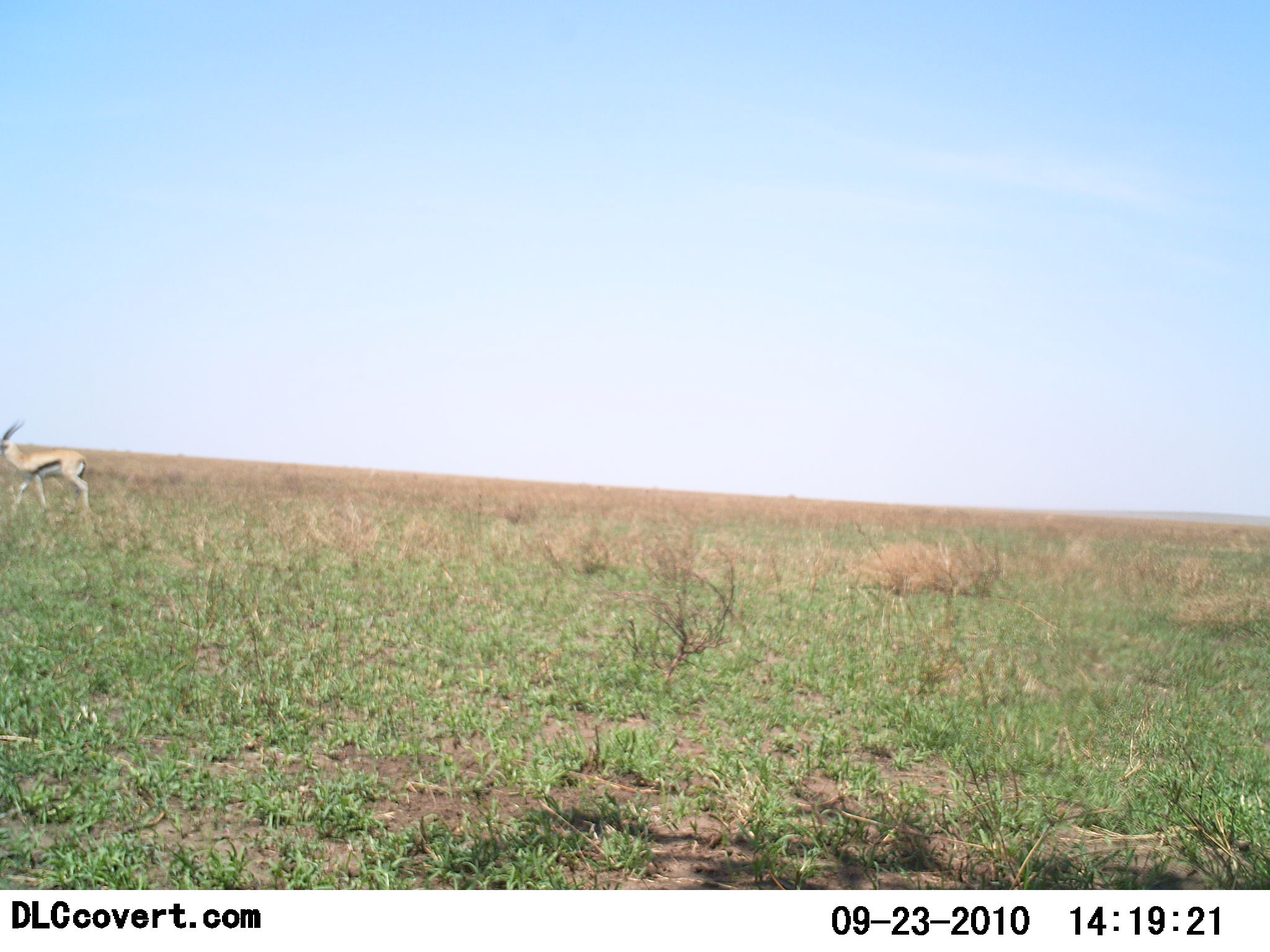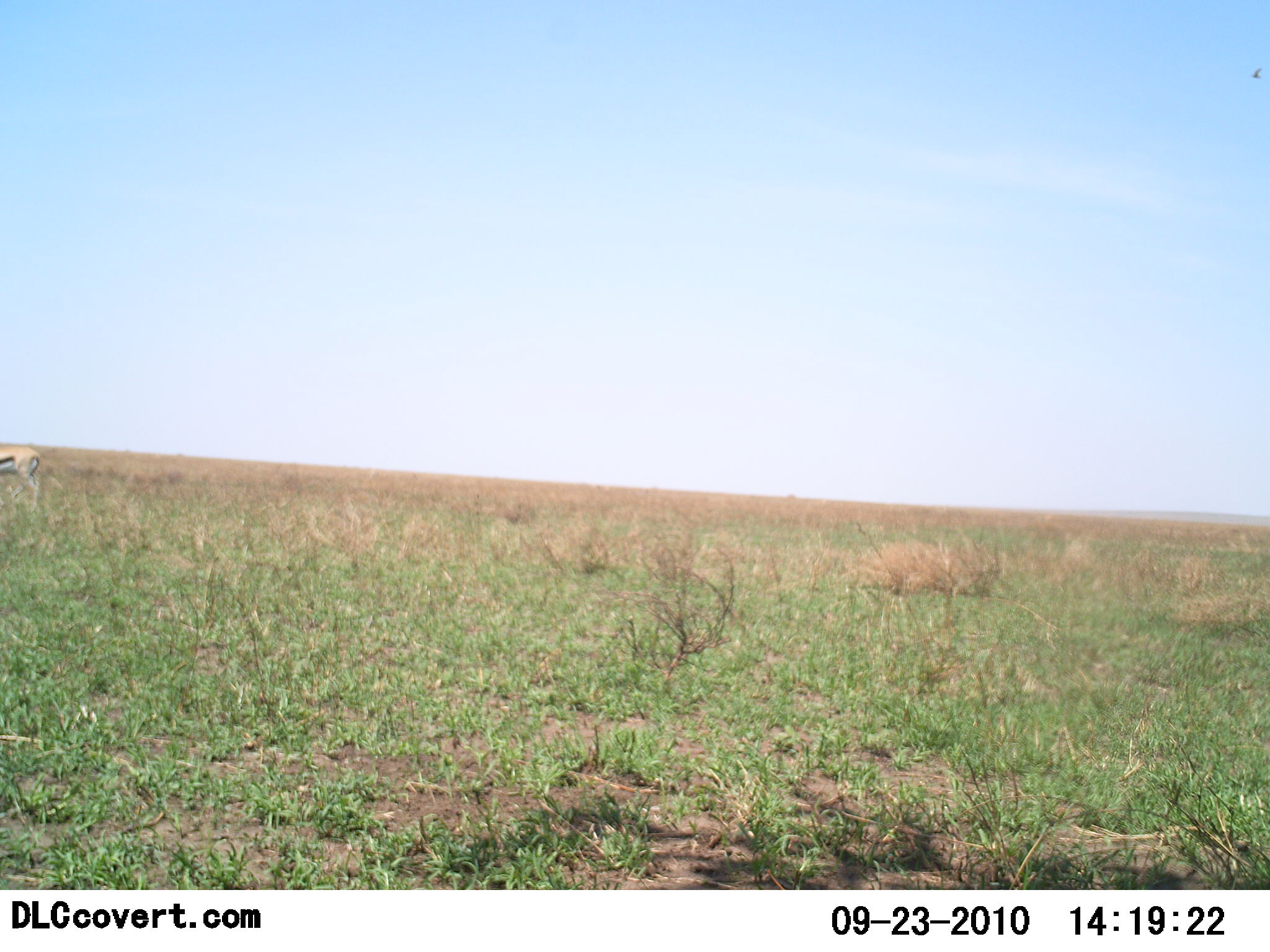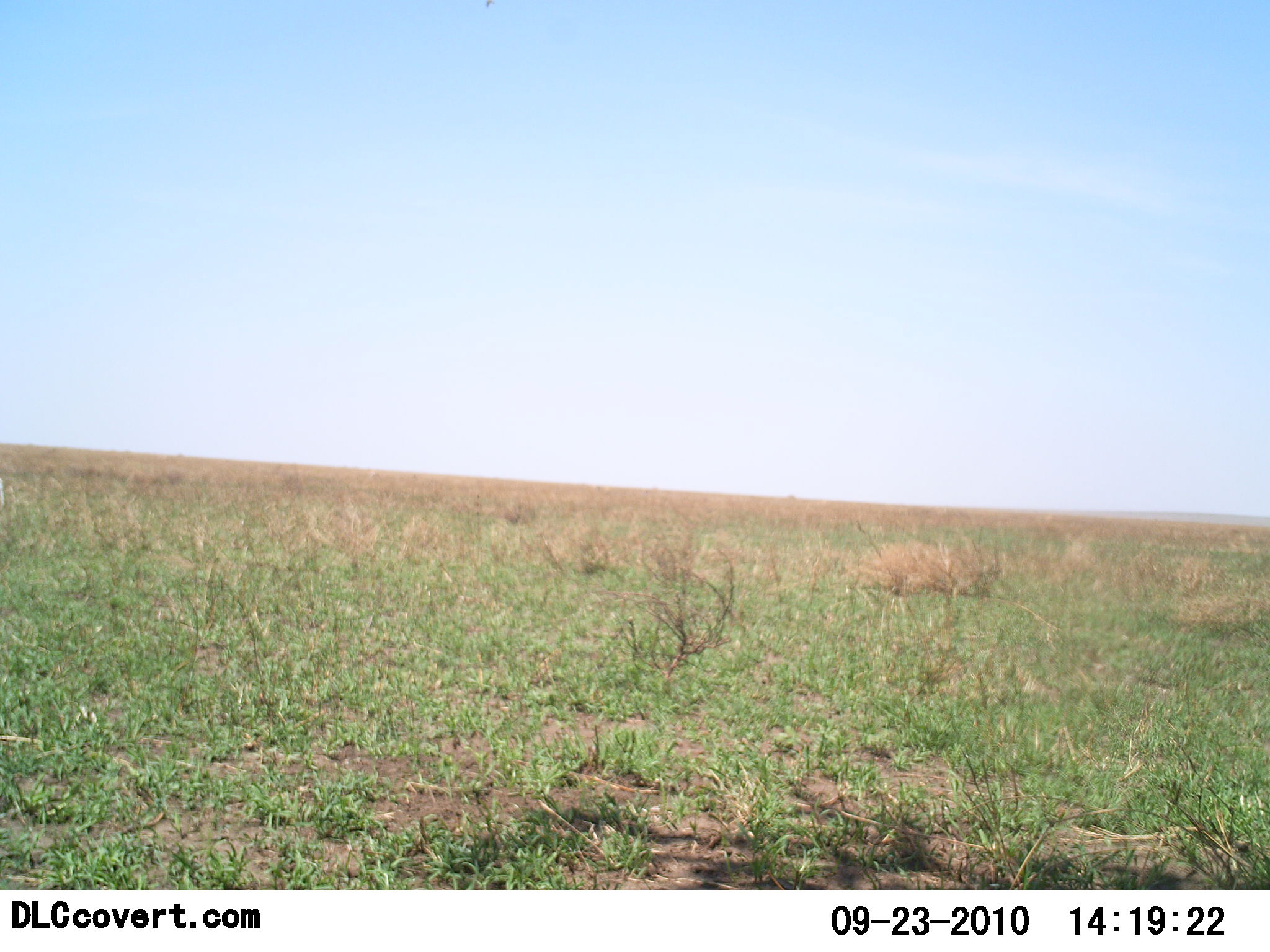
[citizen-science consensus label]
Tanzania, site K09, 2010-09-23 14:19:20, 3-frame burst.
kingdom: Animalia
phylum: Chordata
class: Mammalia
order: Artiodactyla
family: Bovidae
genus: Eudorcas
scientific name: Eudorcas thomsonii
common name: thomson's gazelle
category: gazellethomsons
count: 1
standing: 0%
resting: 0%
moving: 100%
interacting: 0%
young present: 0%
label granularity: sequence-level